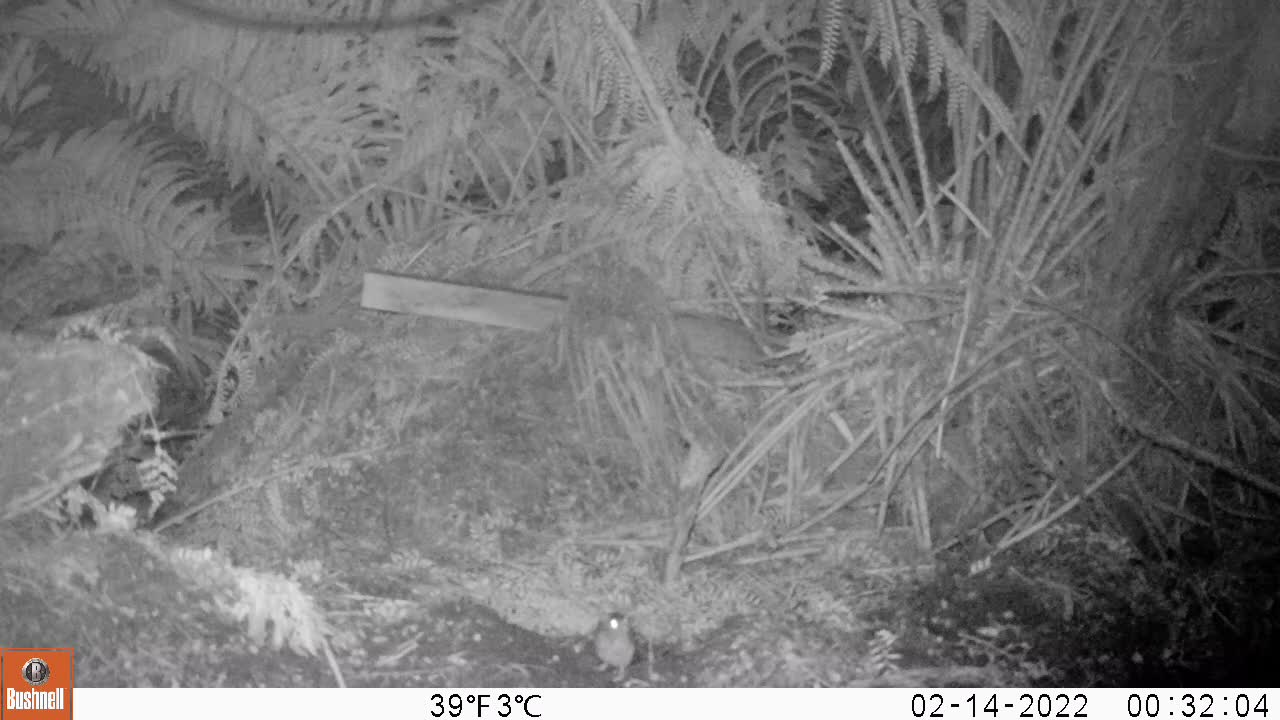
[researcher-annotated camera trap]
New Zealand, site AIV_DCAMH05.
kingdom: Animalia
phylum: Chordata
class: Mammalia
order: Rodentia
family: Muridae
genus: Mus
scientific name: Mus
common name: mouse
Mouse (Mus).